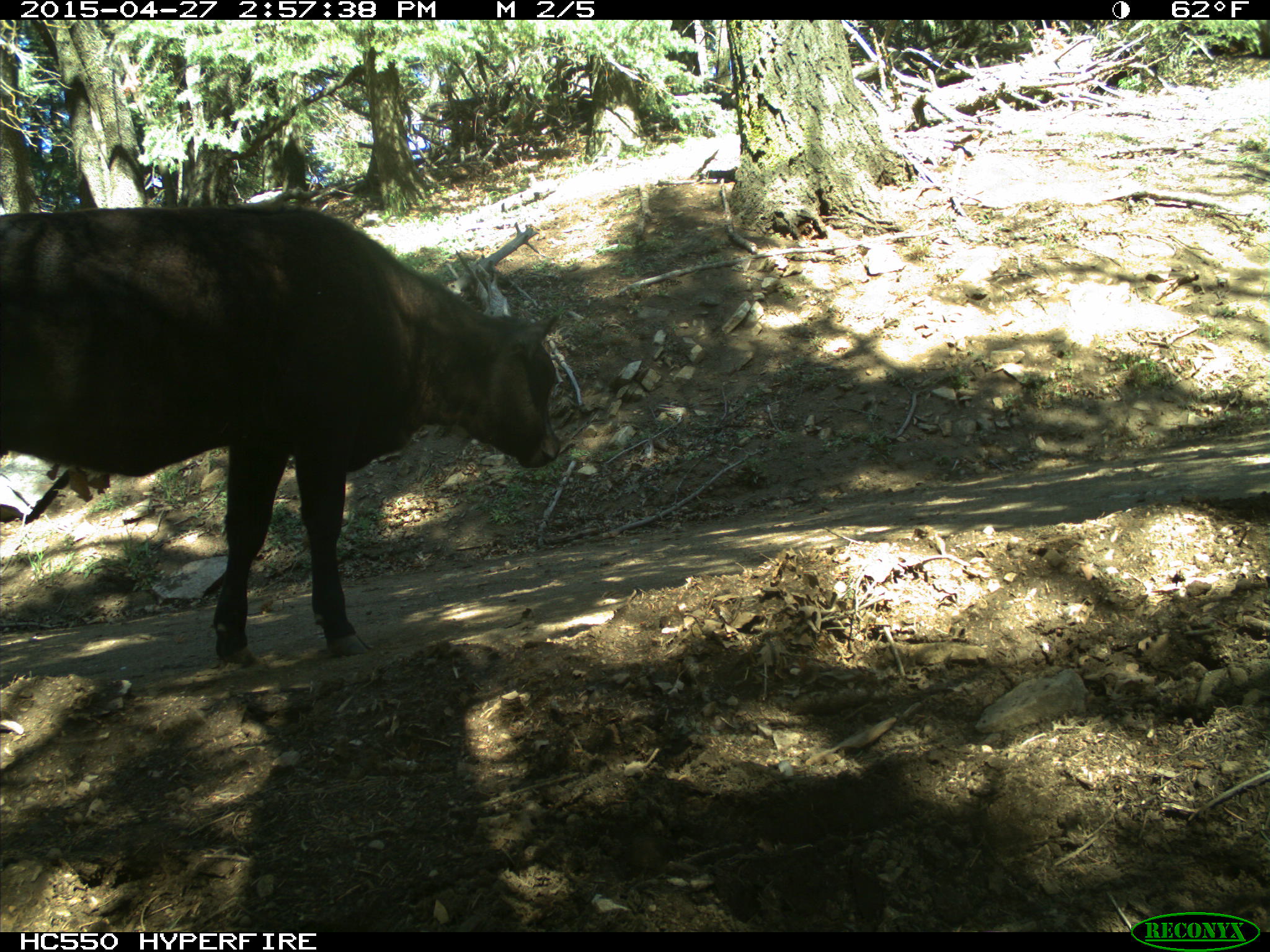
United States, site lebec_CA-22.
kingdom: Animalia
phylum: Chordata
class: Mammalia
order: Artiodactyla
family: Bovidae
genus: Bos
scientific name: Bos taurus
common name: domestic cow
Bos taurus (domestic cow).